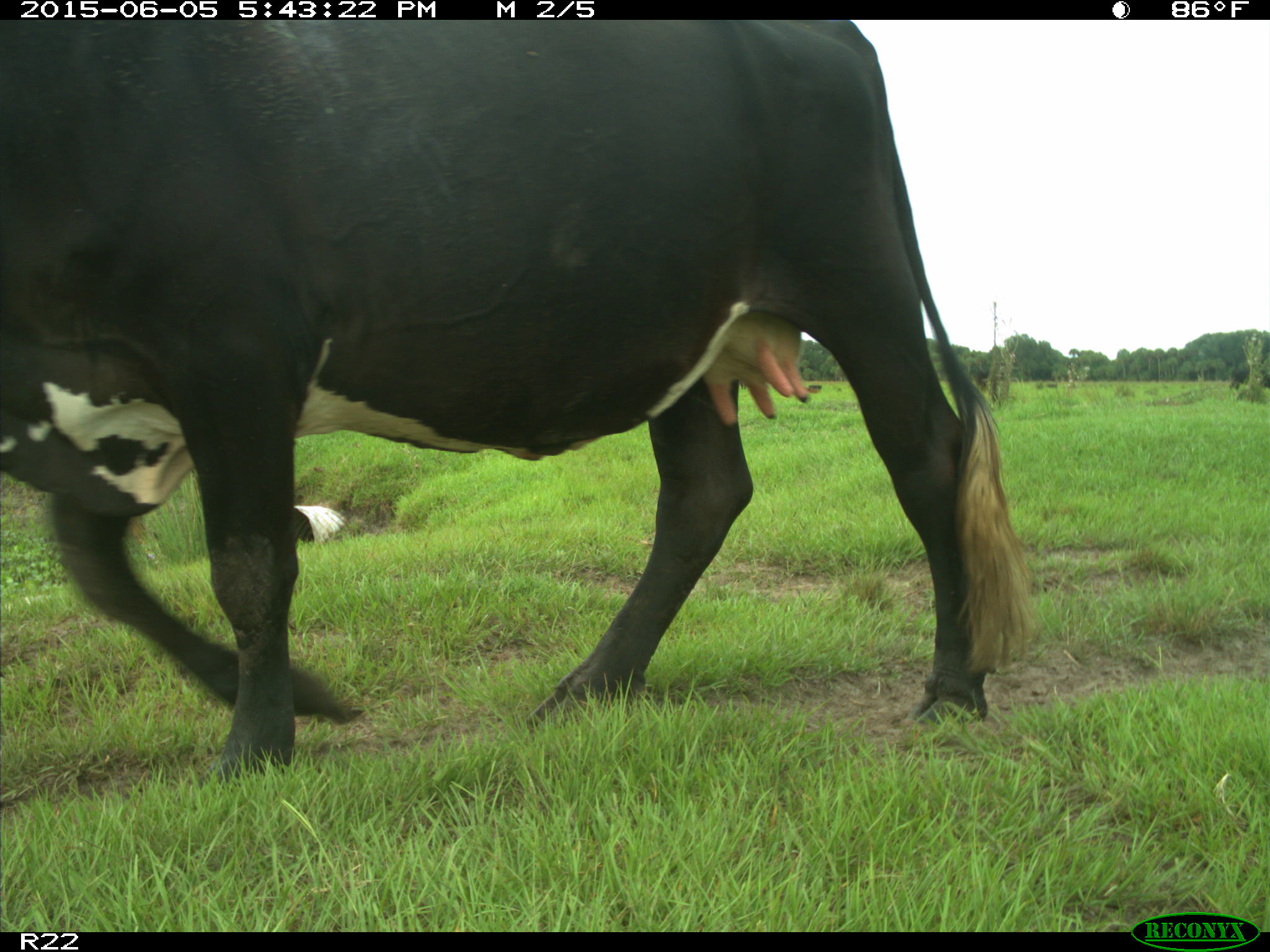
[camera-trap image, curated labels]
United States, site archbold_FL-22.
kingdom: Animalia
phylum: Chordata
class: Mammalia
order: Artiodactyla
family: Bovidae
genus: Bos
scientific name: Bos taurus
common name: domestic cow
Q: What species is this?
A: Bos taurus (domestic cow).